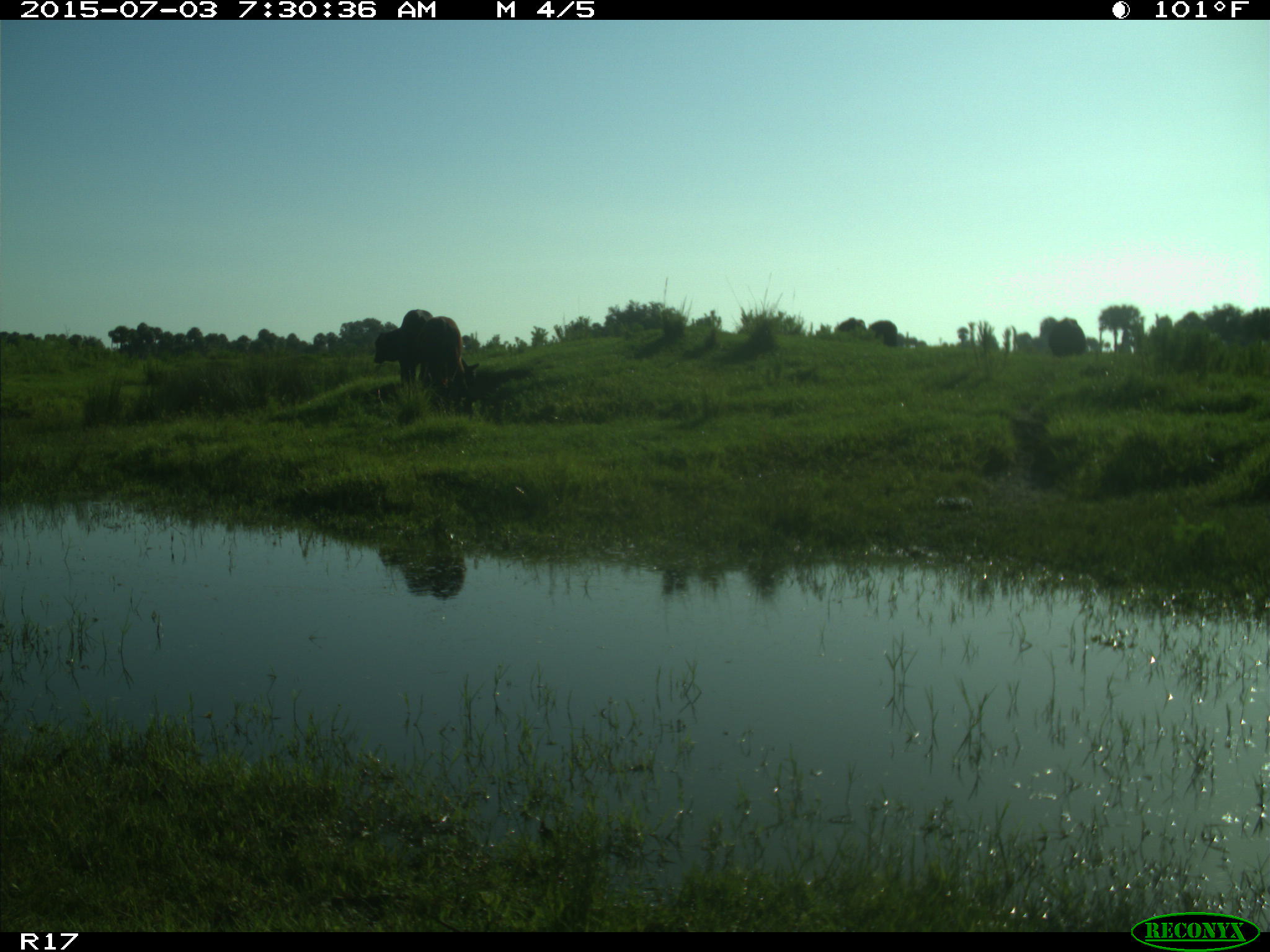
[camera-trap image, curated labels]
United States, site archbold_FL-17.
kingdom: Animalia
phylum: Chordata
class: Mammalia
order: Artiodactyla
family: Bovidae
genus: Bos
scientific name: Bos taurus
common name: domestic cow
Bos taurus (domestic cow).